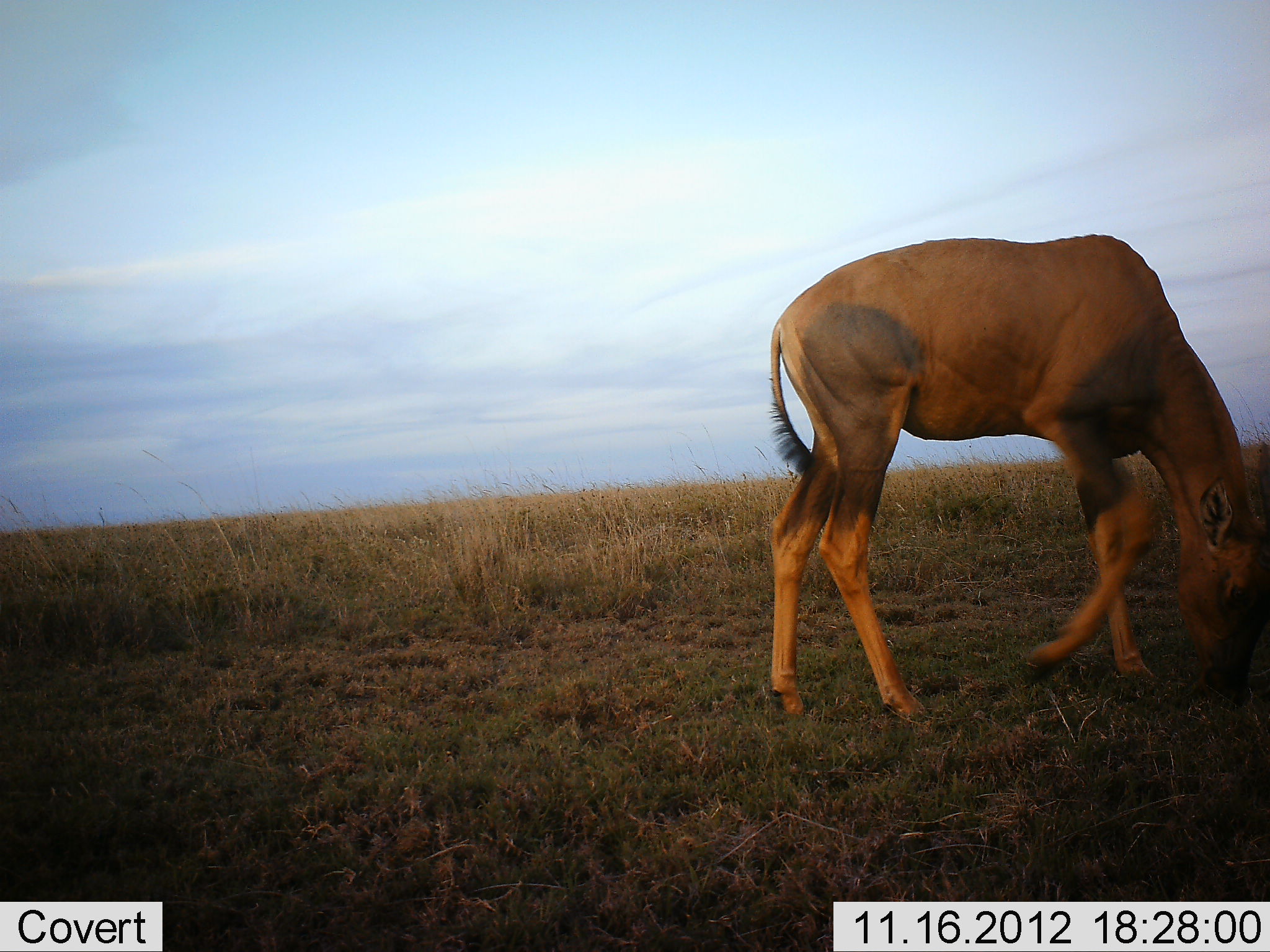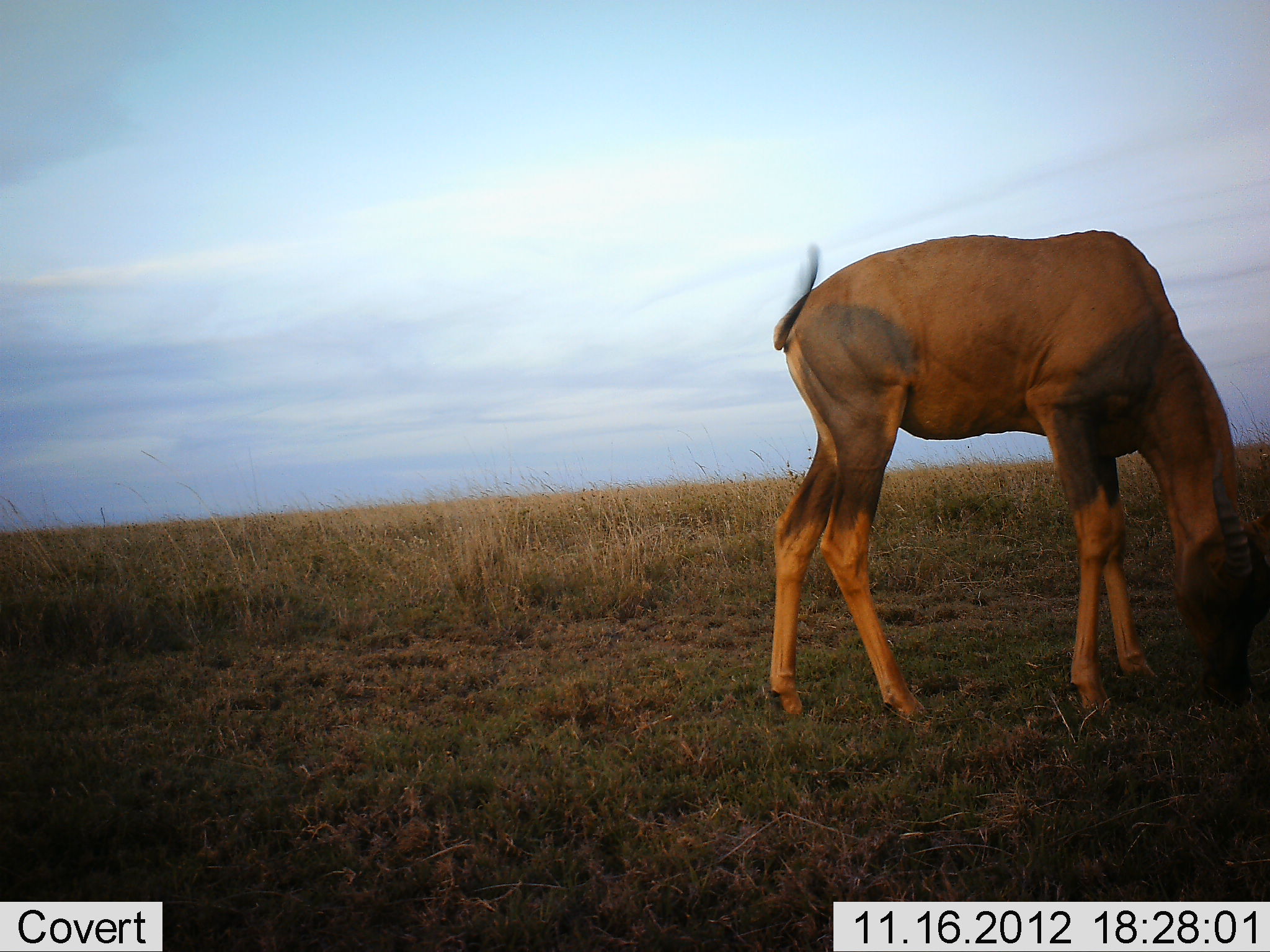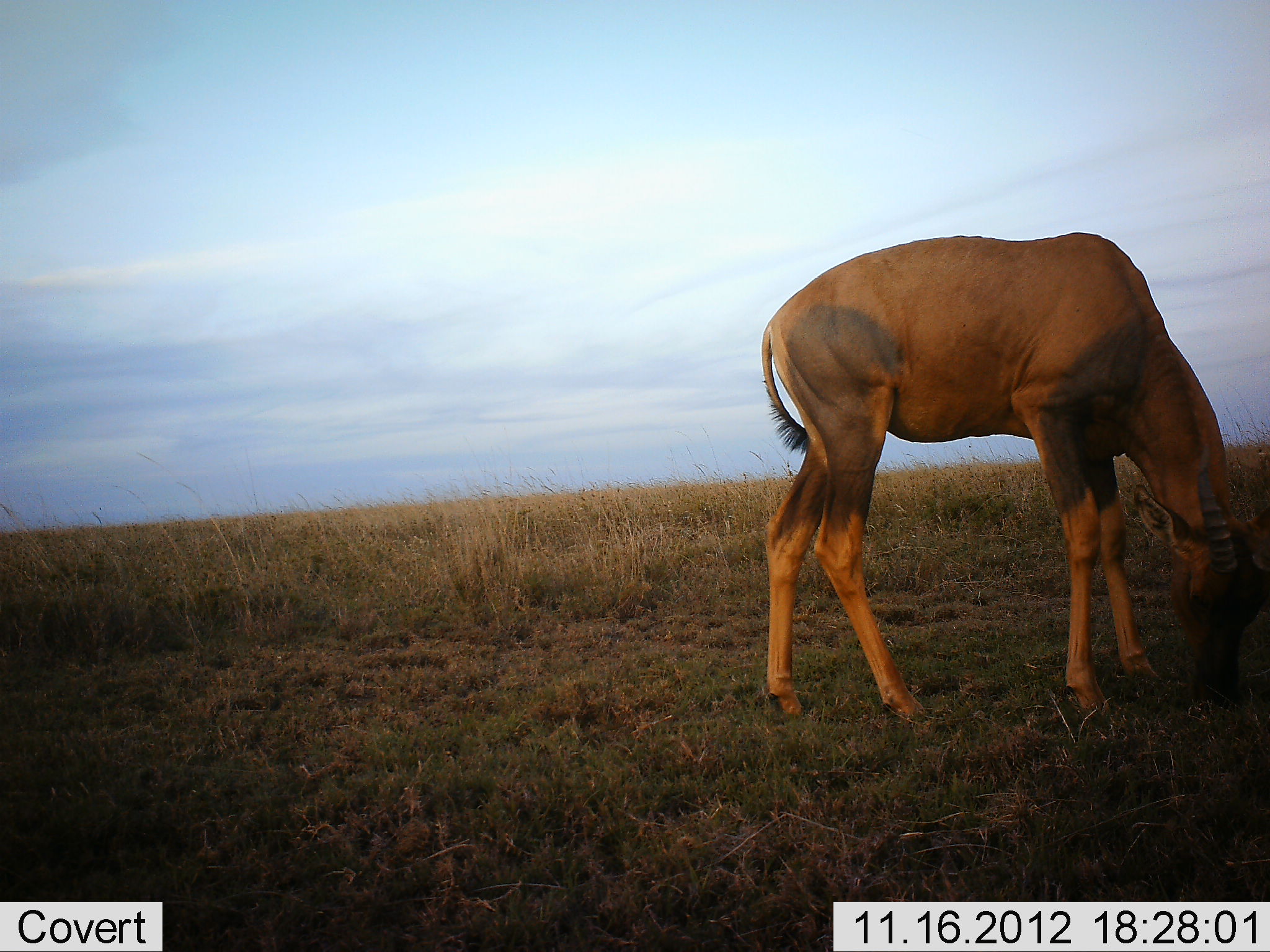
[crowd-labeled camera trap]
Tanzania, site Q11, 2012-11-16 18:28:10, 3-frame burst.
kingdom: Animalia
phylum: Chordata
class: Mammalia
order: Artiodactyla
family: Bovidae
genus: Damaliscus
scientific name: Damaliscus lunatus jimela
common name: topi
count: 1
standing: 0%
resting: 0%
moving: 0%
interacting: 0%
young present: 0%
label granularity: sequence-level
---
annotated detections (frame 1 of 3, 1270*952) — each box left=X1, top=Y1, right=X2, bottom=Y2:
animal: left=759, top=232, right=1270, bottom=726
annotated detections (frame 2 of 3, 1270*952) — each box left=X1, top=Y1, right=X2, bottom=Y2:
animal: left=763, top=228, right=1270, bottom=729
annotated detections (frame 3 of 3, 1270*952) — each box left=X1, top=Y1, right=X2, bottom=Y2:
animal: left=760, top=229, right=1270, bottom=736